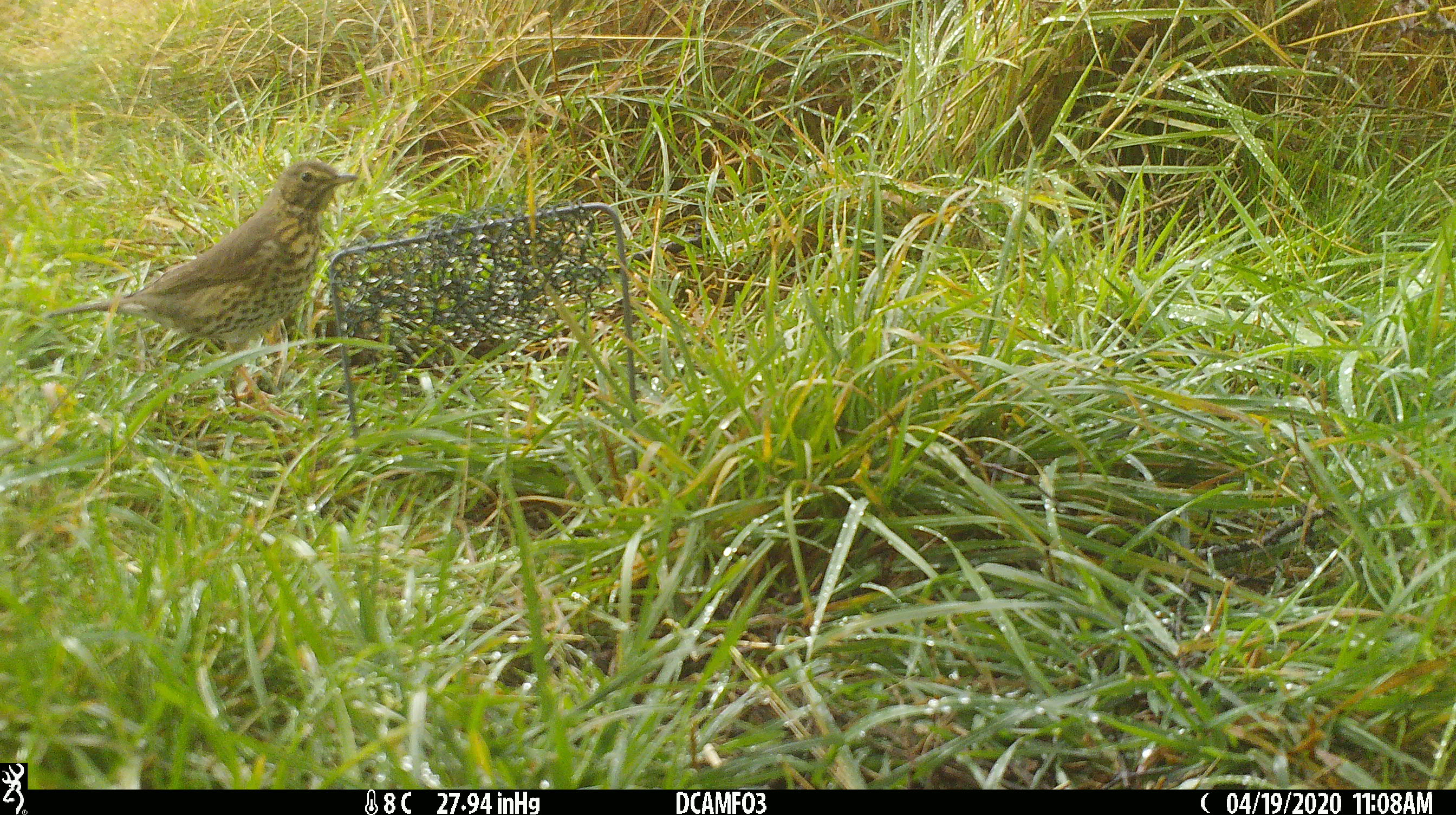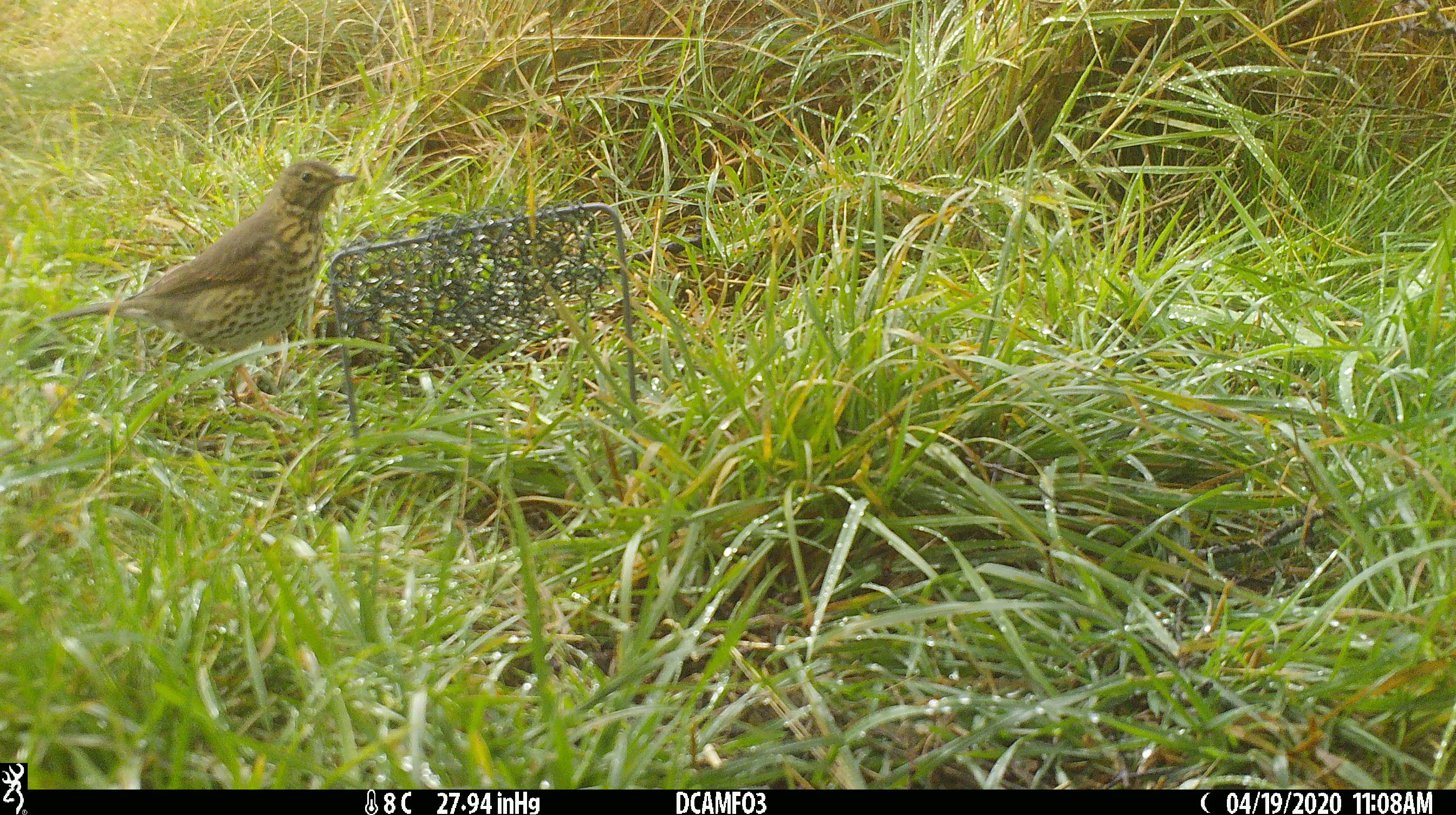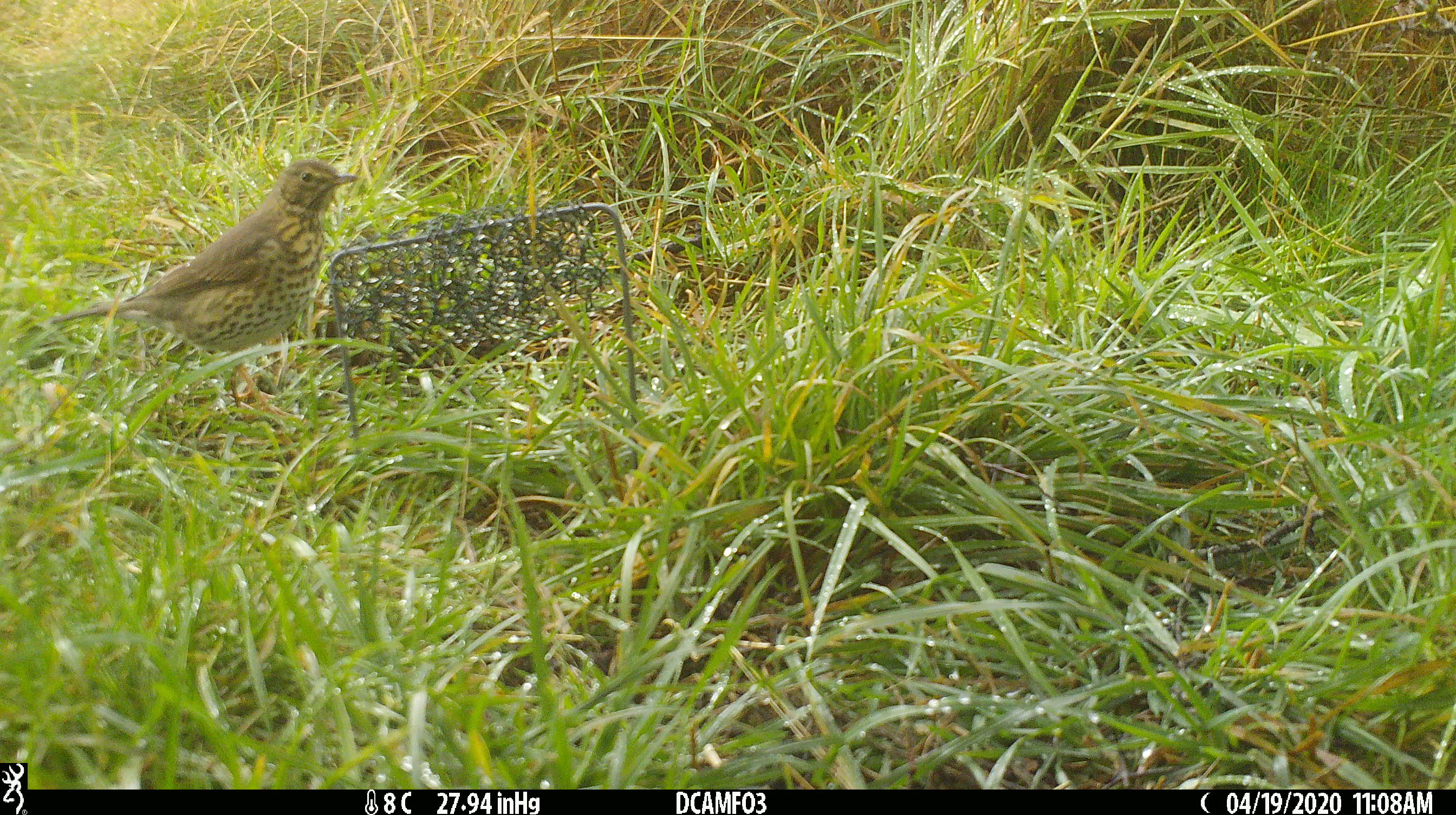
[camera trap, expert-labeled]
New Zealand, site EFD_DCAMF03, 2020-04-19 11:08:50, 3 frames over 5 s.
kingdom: Animalia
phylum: Chordata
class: Aves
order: Passeriformes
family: Turdidae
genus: Turdus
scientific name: Turdus philomelos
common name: song thrush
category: thrush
Thrush (song thrush) (Turdus philomelos).